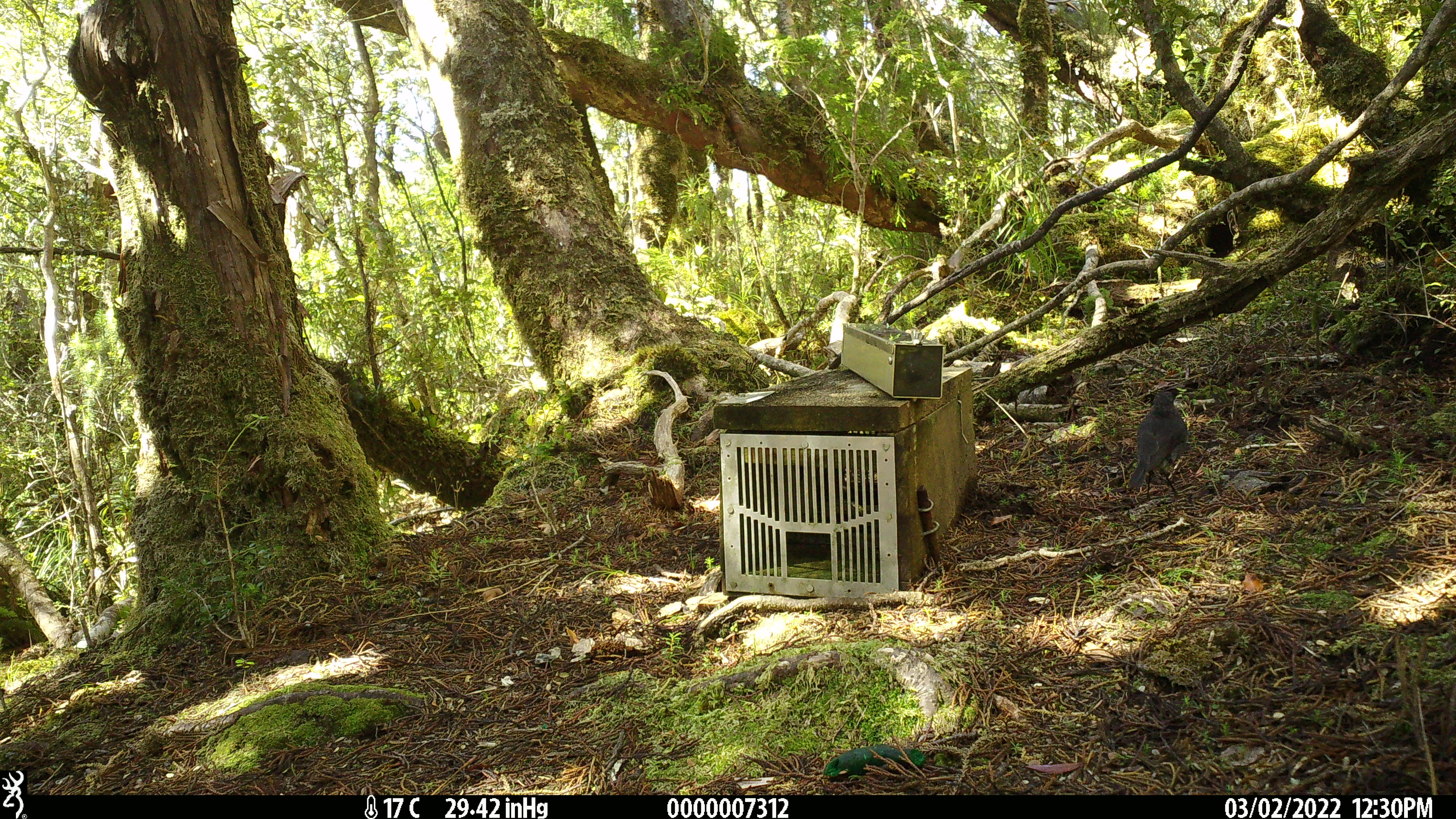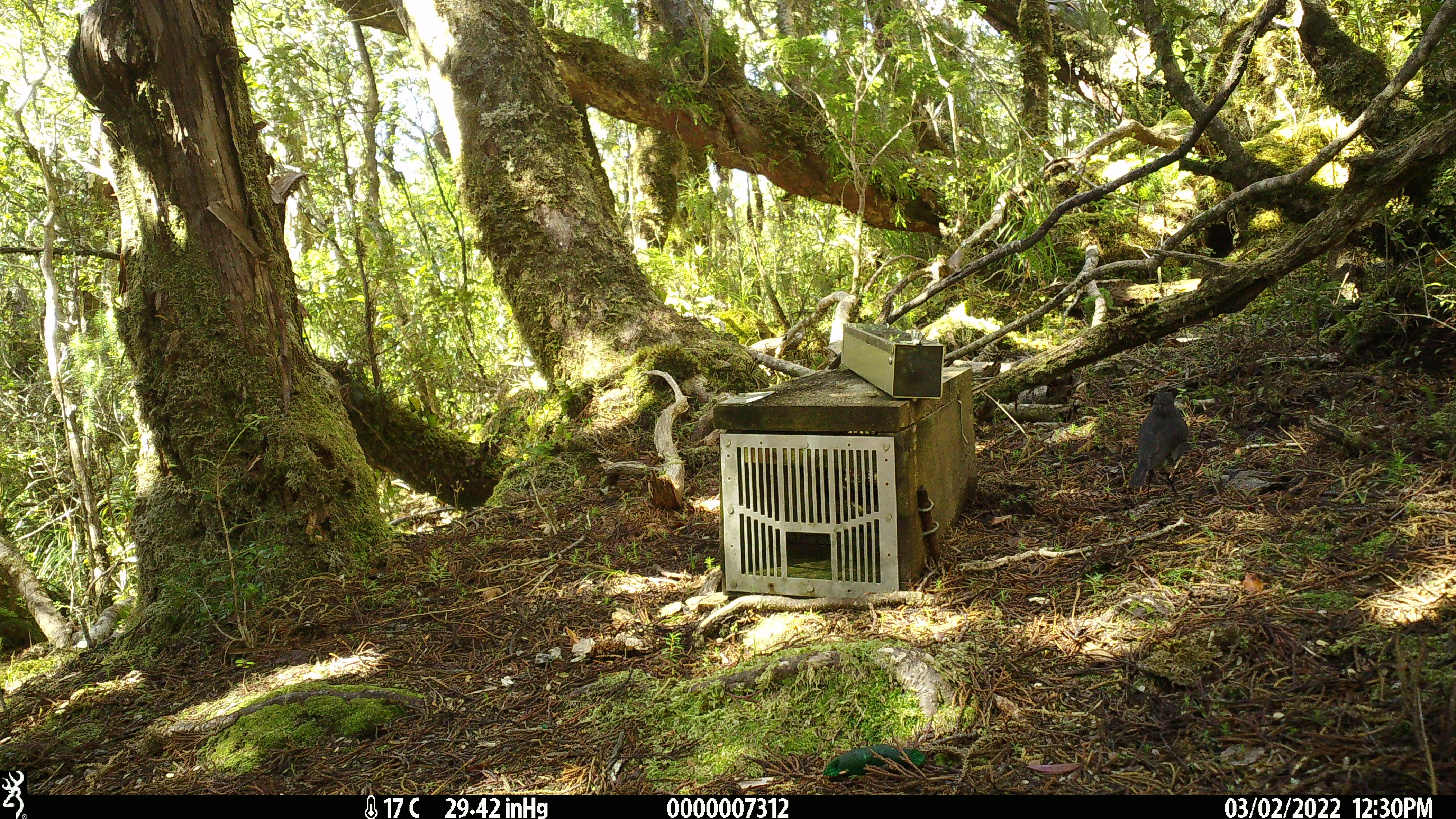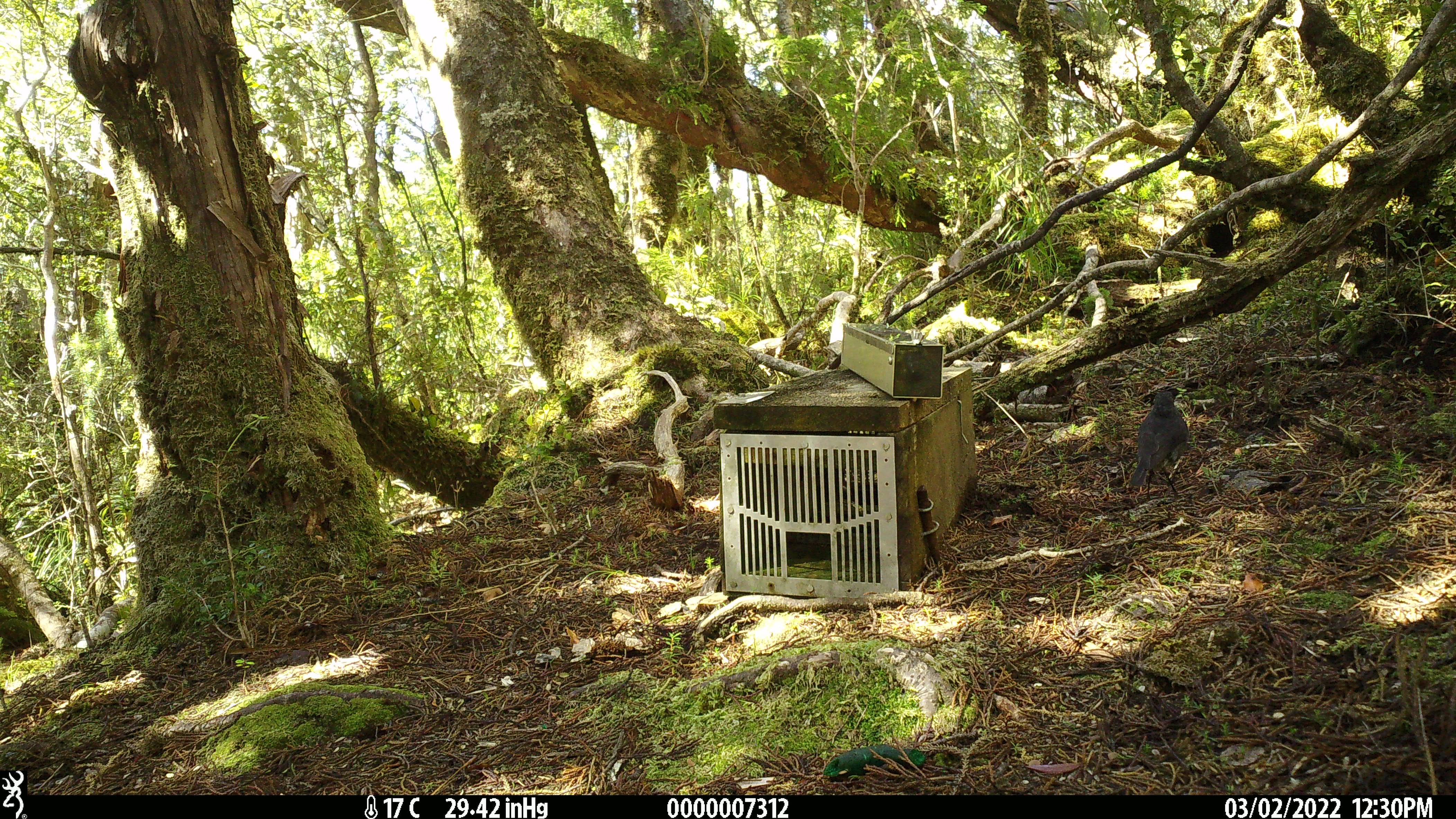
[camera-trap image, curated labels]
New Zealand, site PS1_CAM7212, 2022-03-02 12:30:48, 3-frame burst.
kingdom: Animalia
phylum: Chordata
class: Aves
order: Passeriformes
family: Petroicidae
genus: Petroica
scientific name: Petroica australis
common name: new zealand robin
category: robin